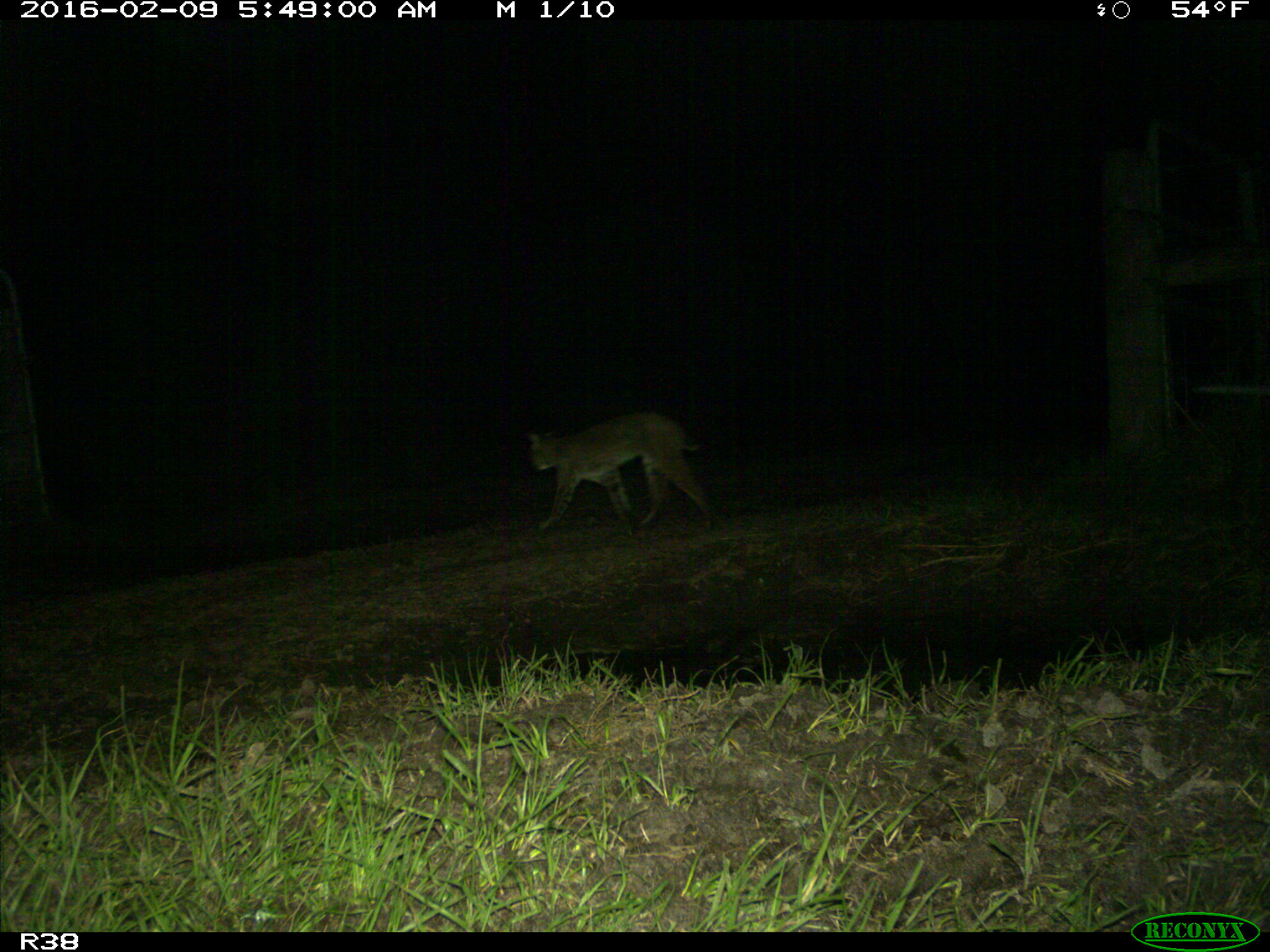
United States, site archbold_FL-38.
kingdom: Animalia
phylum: Chordata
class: Mammalia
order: Carnivora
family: Felidae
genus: Lynx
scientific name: Lynx rufus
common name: bobcat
Lynx rufus (bobcat).